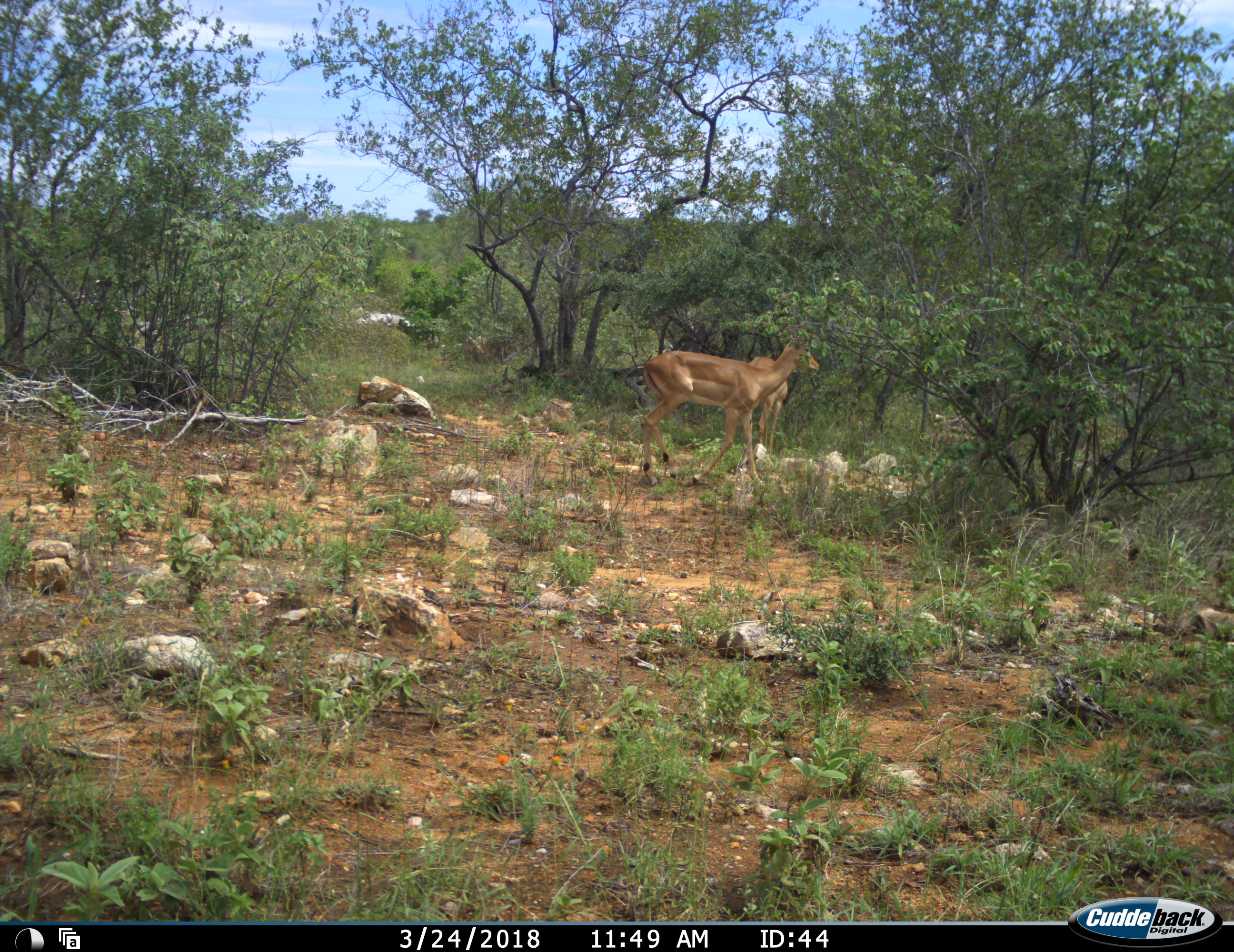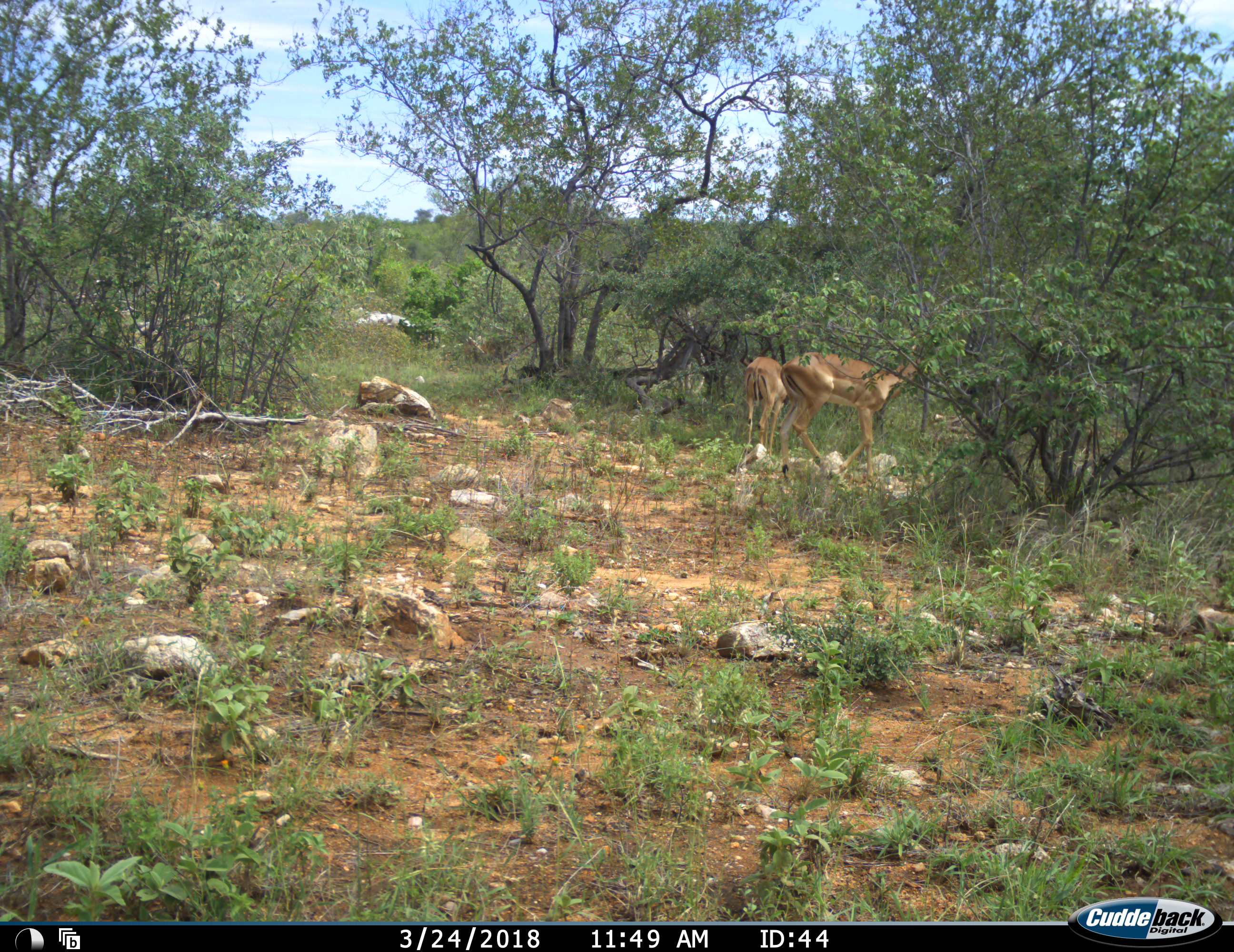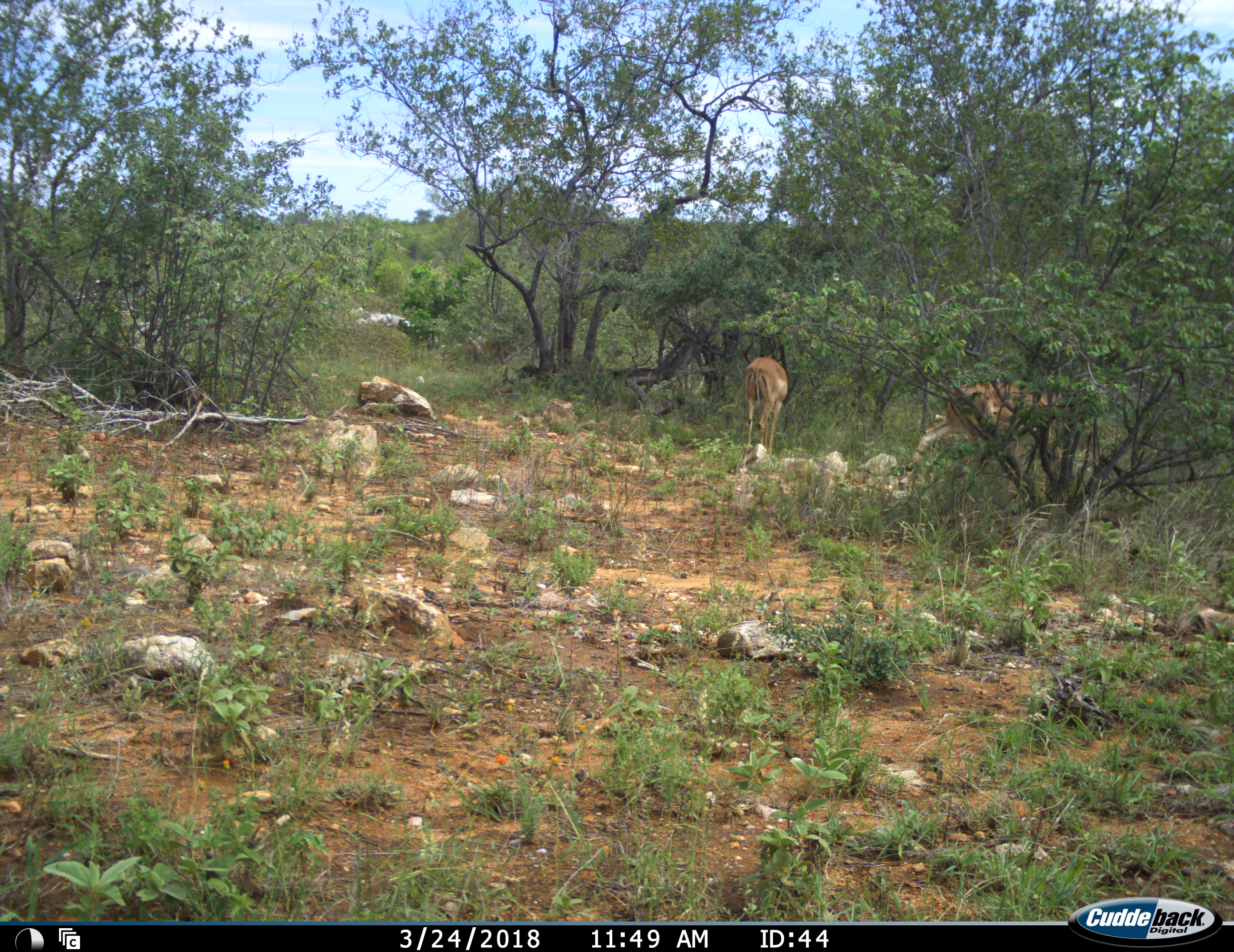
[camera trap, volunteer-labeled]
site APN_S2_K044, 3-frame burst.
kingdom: Animalia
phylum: Chordata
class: Mammalia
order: Artiodactyla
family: Bovidae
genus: Aepyceros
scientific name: Aepyceros melampus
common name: impala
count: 2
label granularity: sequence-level